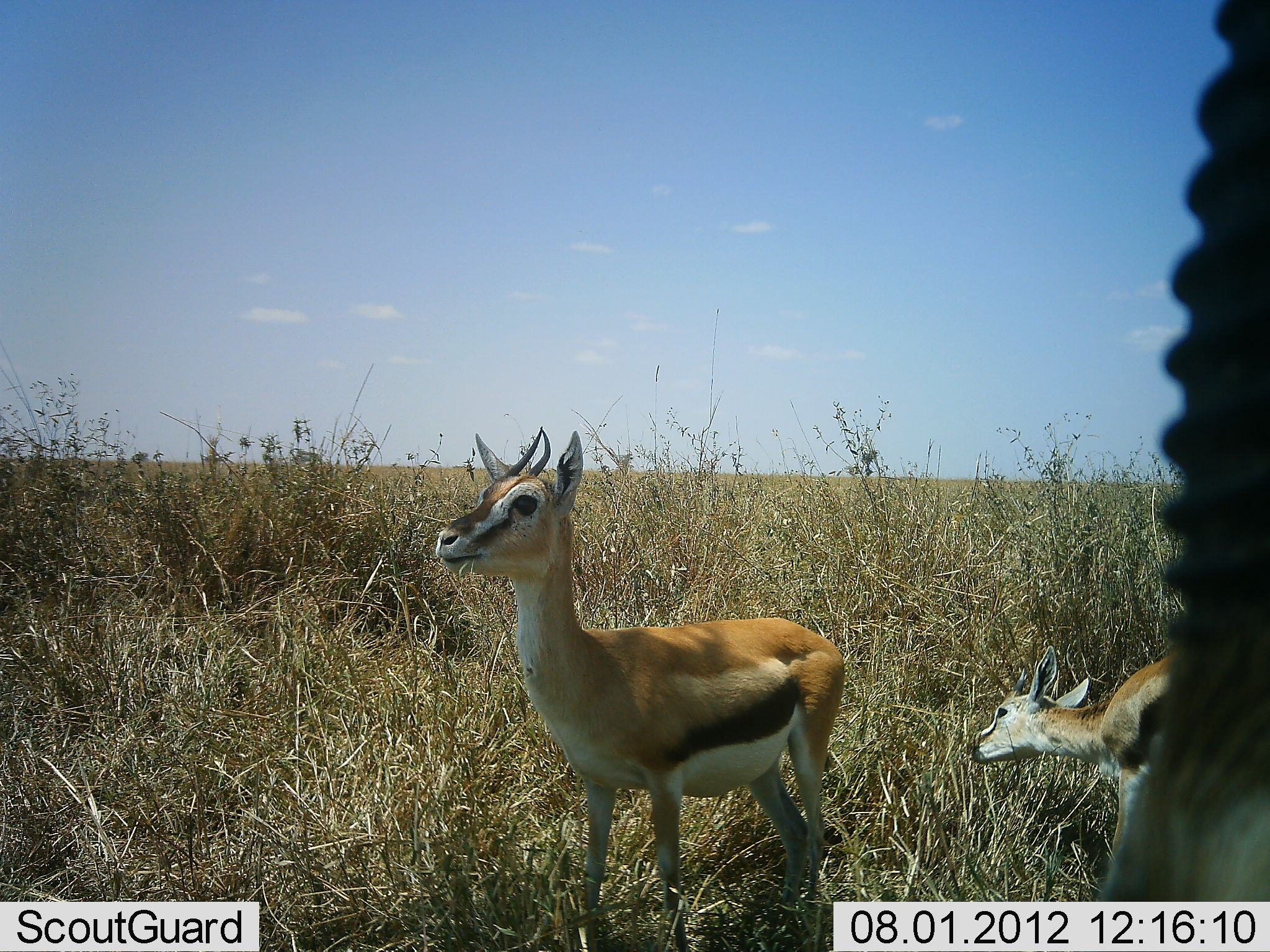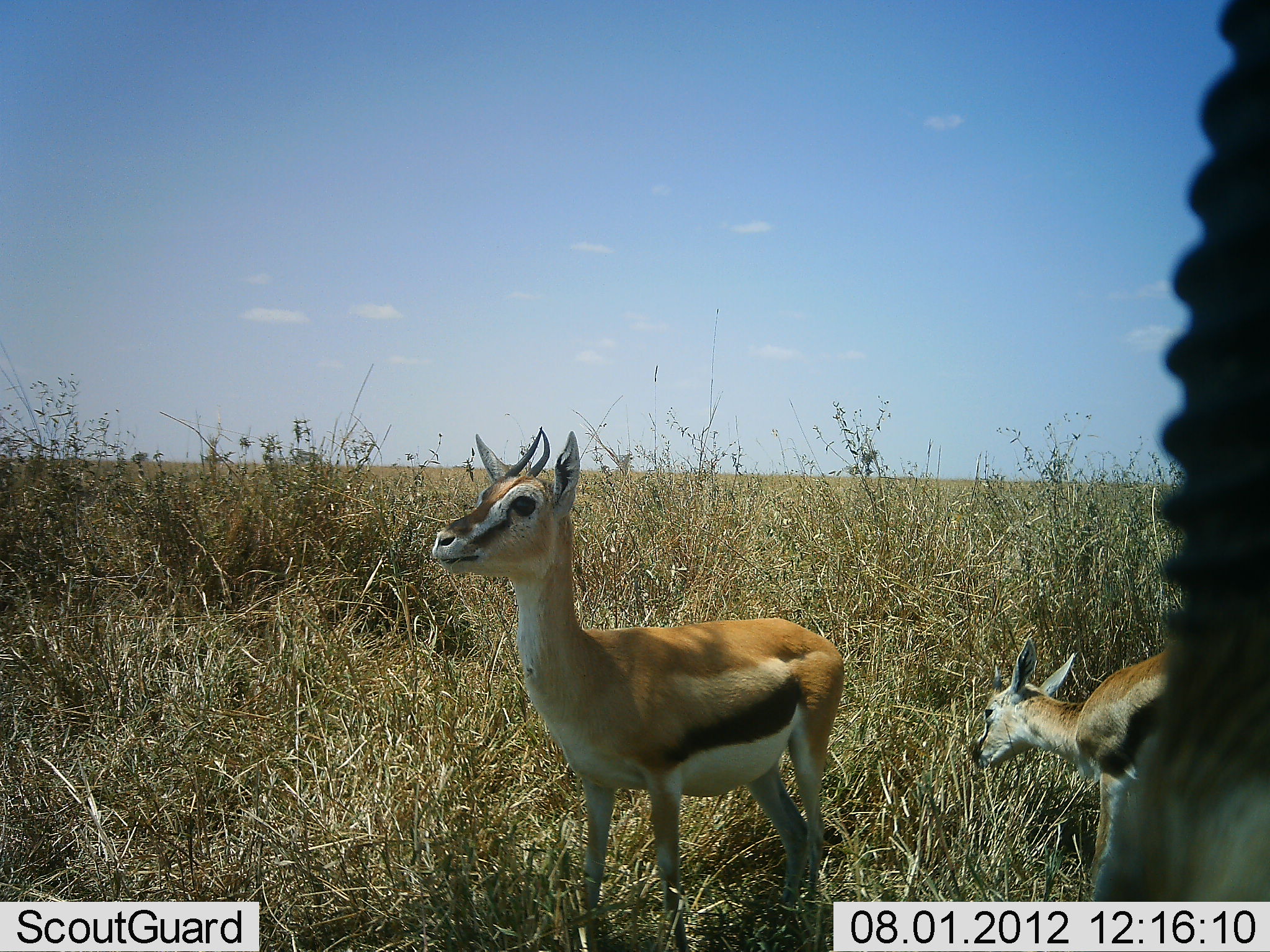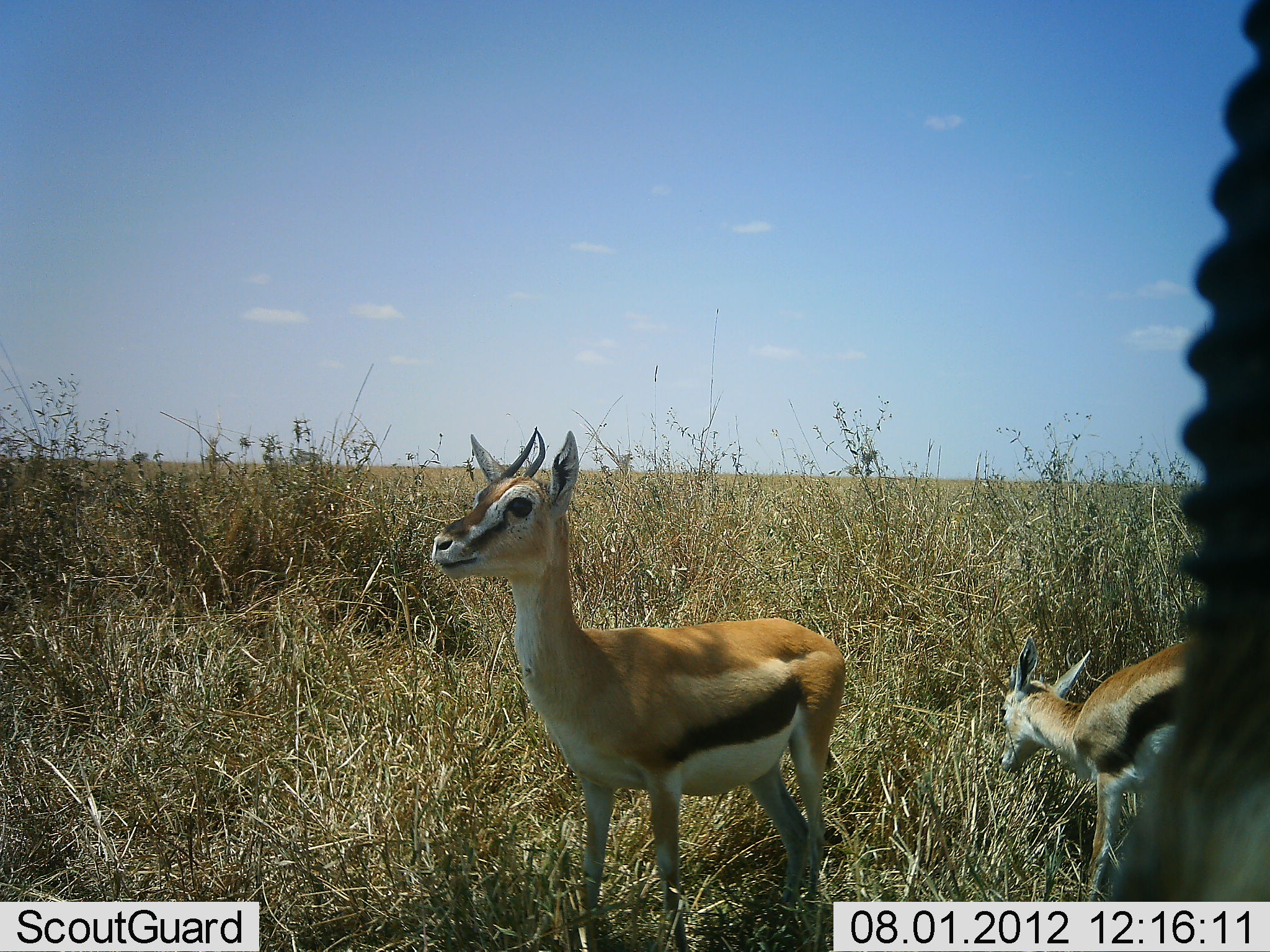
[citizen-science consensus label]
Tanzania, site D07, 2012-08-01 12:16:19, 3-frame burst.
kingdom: Animalia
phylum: Chordata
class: Mammalia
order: Artiodactyla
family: Bovidae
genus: Eudorcas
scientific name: Eudorcas thomsonii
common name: thomson's gazelle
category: gazellethomsons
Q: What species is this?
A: Gazellethomsons (thomson's gazelle) (Eudorcas thomsonii).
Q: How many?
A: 3.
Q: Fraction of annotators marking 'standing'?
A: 91%.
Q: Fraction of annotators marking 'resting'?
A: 0%.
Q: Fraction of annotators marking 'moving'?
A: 9%.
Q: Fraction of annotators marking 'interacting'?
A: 0%.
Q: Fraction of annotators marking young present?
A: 27%.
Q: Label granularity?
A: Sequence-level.